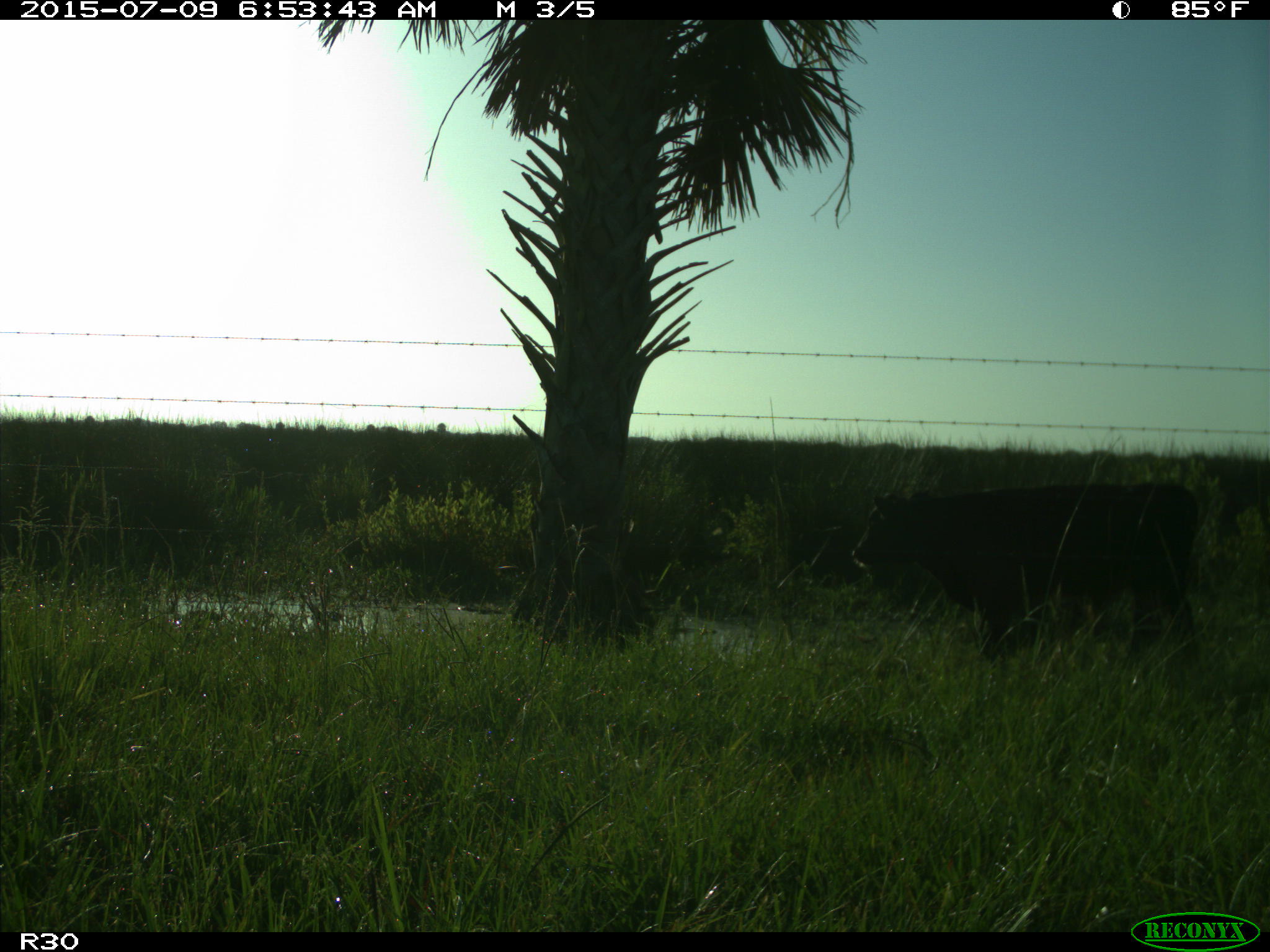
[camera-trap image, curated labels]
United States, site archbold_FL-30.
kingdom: Animalia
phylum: Chordata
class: Mammalia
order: Artiodactyla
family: Bovidae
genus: Bos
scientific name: Bos taurus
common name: domestic cow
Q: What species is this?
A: Bos taurus (domestic cow).